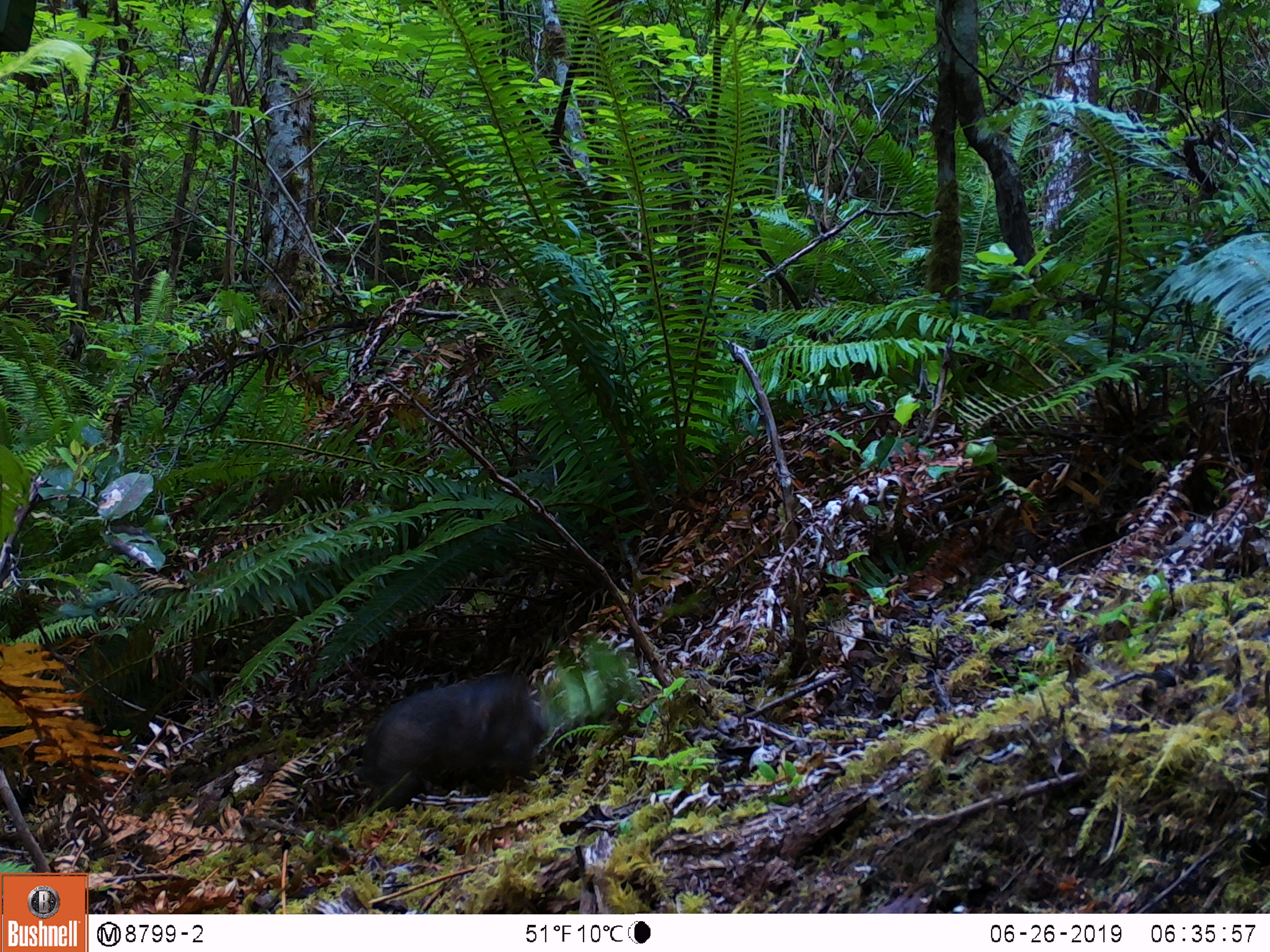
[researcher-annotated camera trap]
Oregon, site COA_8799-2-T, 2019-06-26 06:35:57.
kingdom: Animalia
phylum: Chordata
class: Mammalia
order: Rodentia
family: Aplodontiidae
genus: Aplodontia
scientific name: Aplodontia rufa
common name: mountain beaver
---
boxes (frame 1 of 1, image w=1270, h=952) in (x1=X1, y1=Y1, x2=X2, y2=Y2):
mountain beaver: (x1=356, y1=669, x2=550, y2=808)